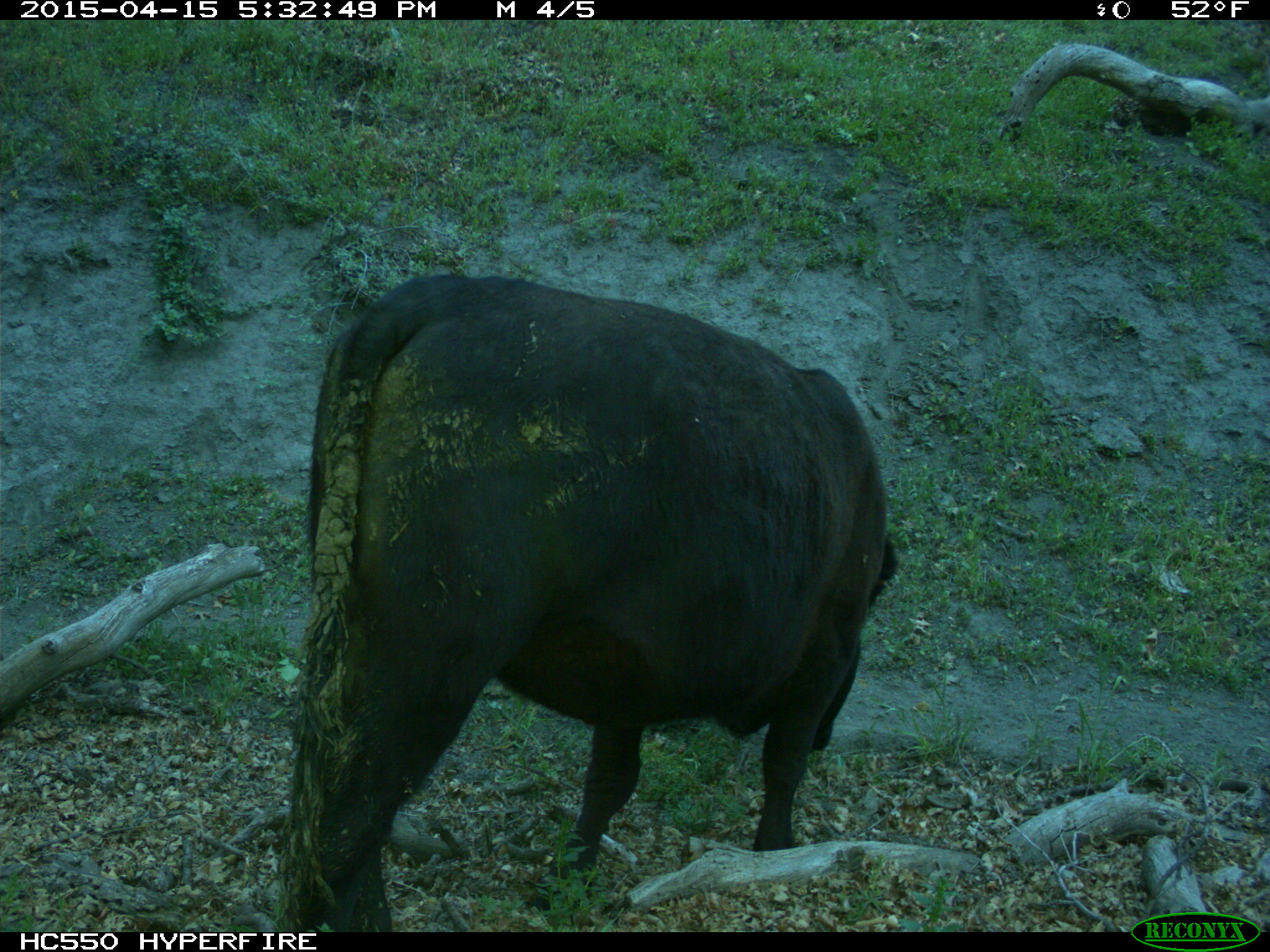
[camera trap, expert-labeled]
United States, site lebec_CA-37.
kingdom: Animalia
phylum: Chordata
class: Mammalia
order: Artiodactyla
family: Bovidae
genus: Bos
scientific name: Bos taurus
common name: domestic cow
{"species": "Bos taurus (domestic cow)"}